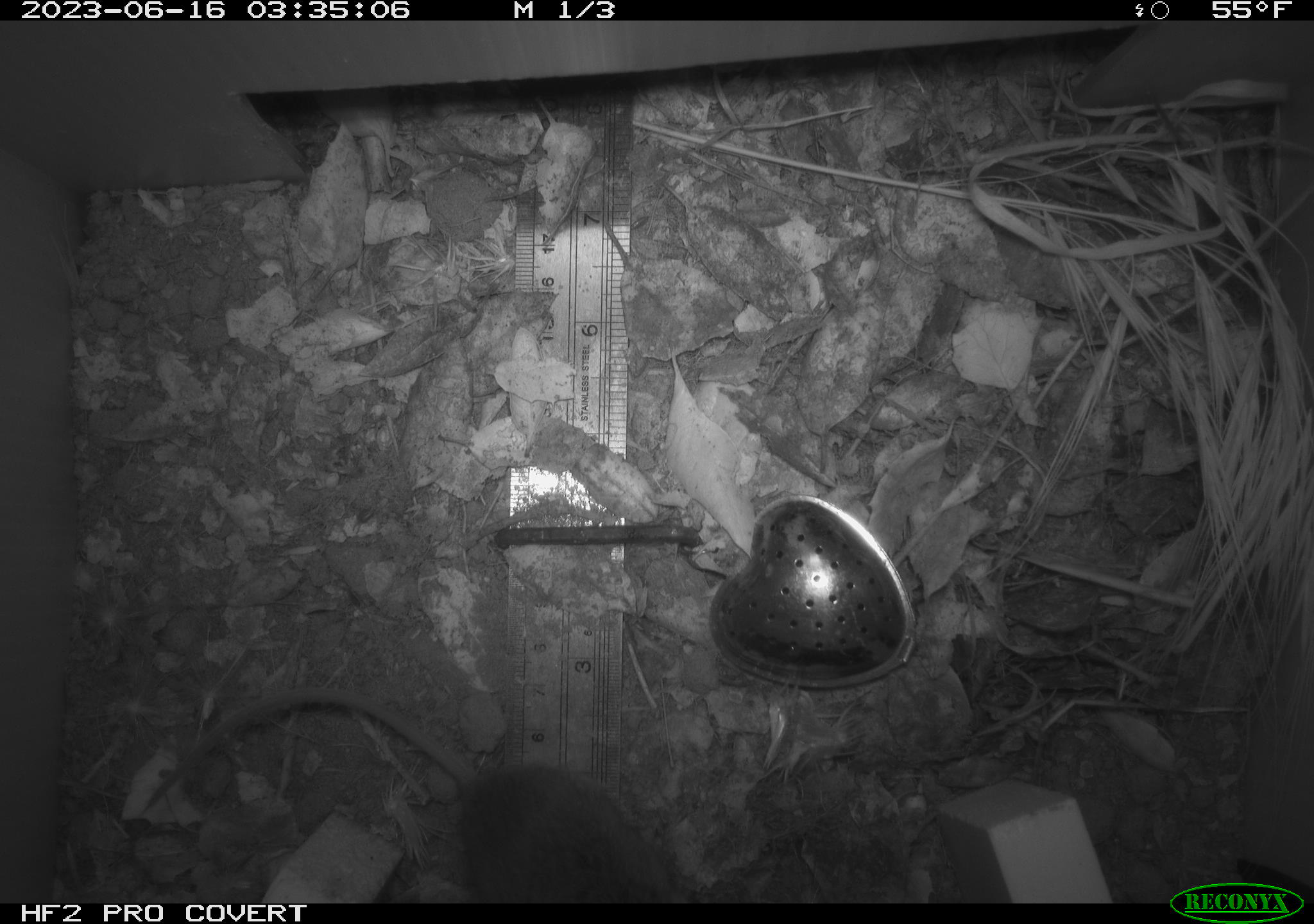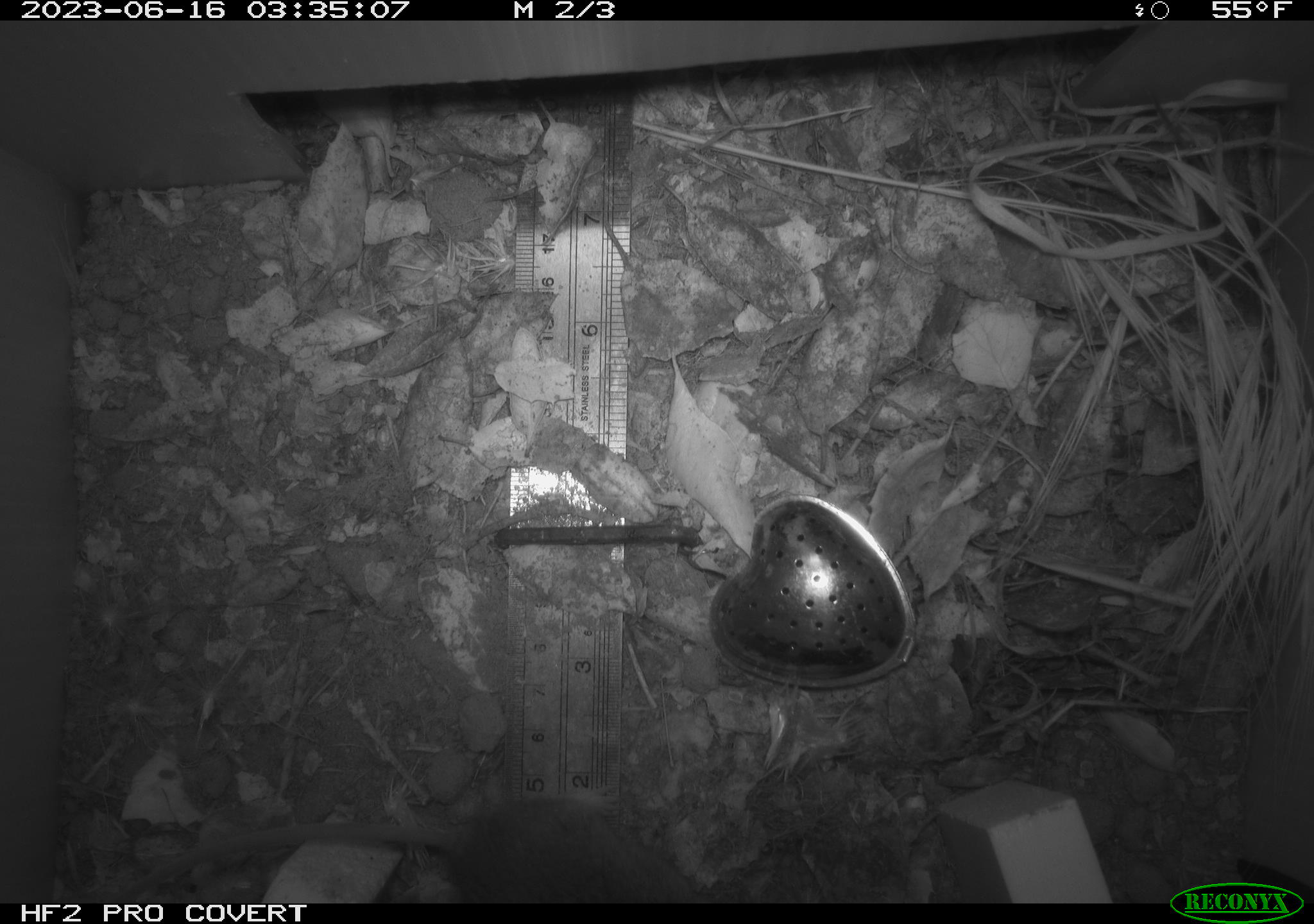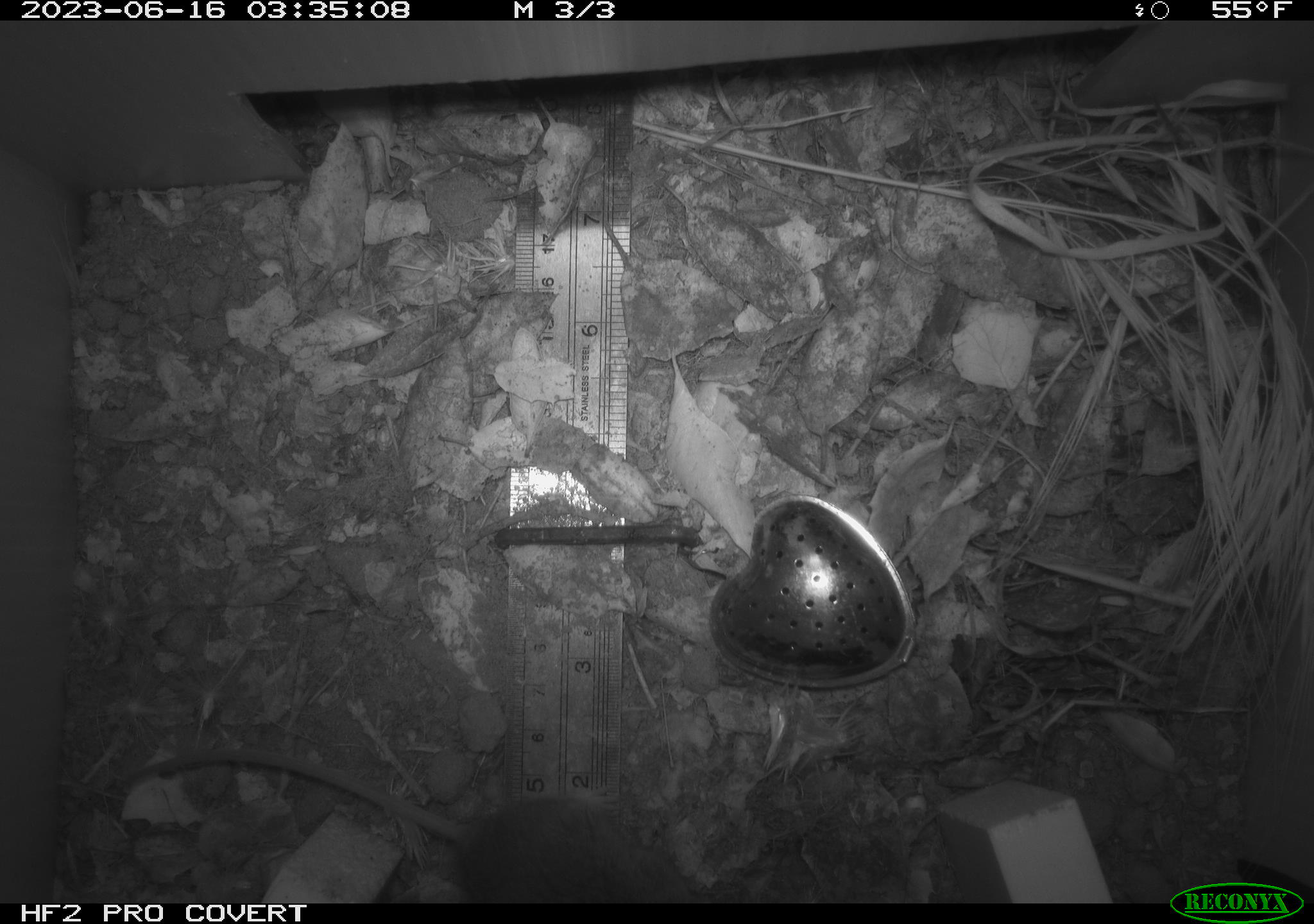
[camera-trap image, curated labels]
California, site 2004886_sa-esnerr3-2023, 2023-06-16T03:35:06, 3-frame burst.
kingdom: Animalia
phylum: Chordata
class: Mammalia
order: Rodentia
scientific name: Rodentia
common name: mouse species